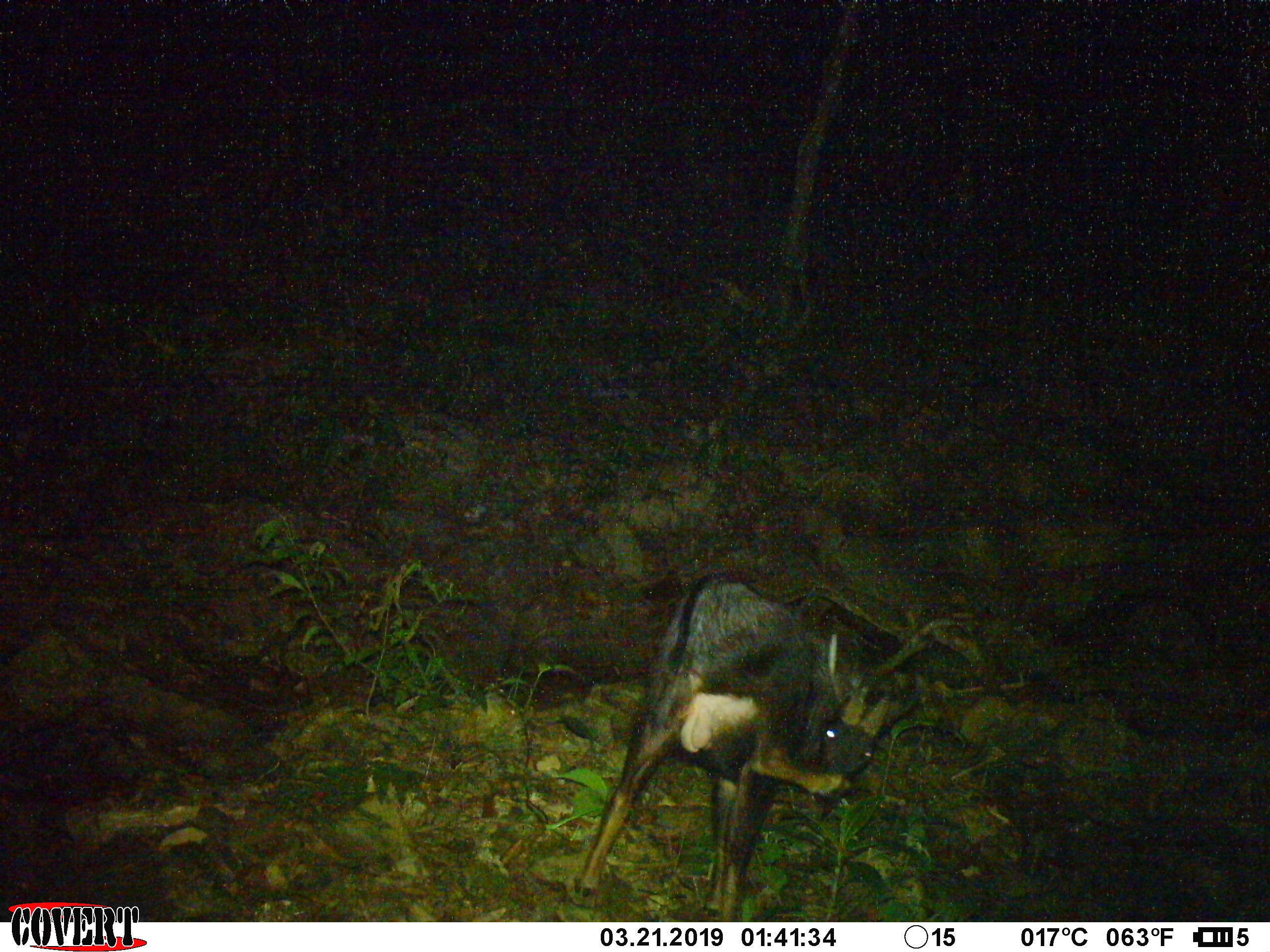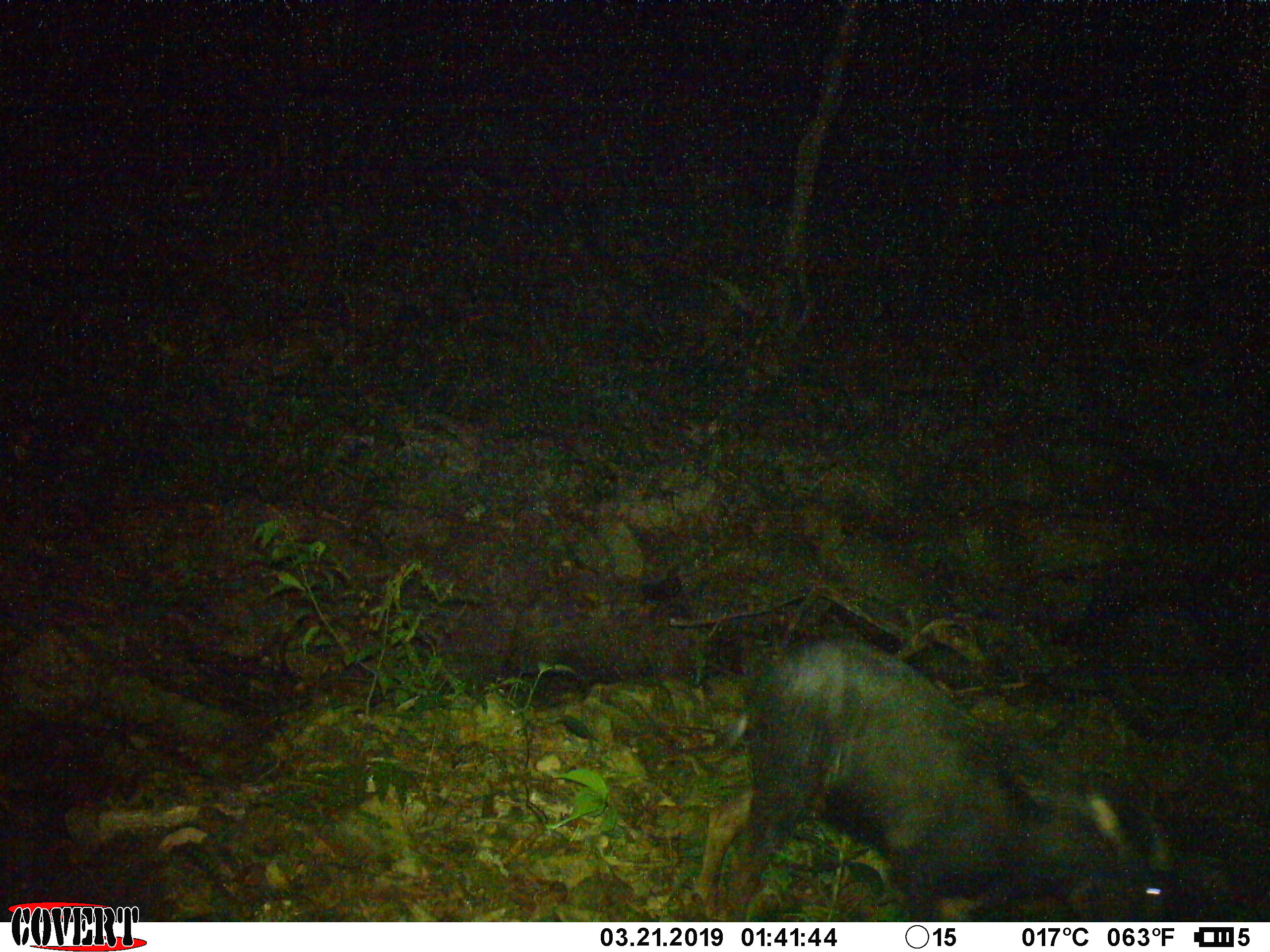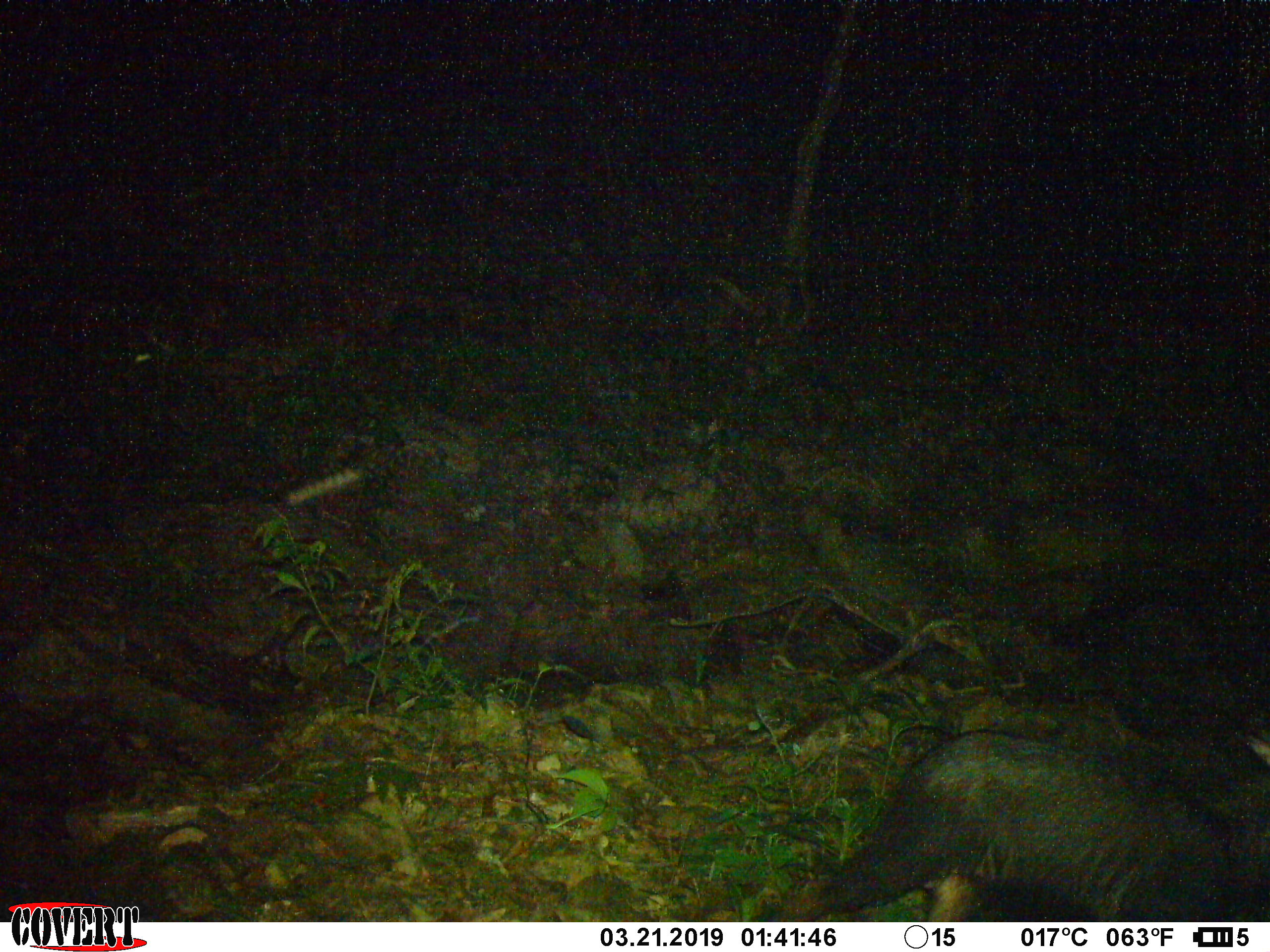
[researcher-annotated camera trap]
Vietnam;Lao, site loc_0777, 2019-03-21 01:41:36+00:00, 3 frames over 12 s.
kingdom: Animalia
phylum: Chordata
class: Mammalia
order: Artiodactyla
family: Bovidae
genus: Capricornis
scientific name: Capricornis sumatraensis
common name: chinese serow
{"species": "chinese serow (Capricornis sumatraensis)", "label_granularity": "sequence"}